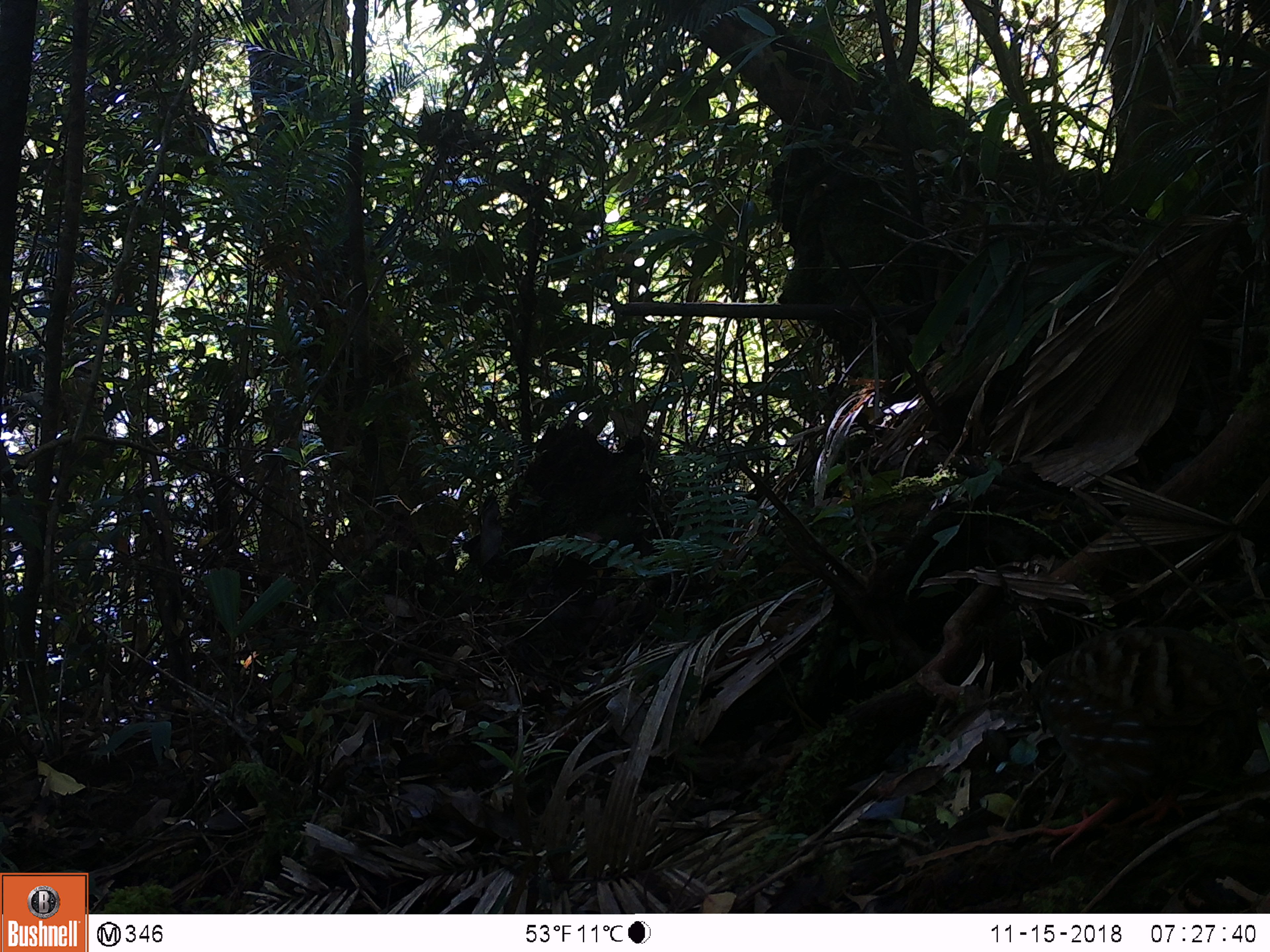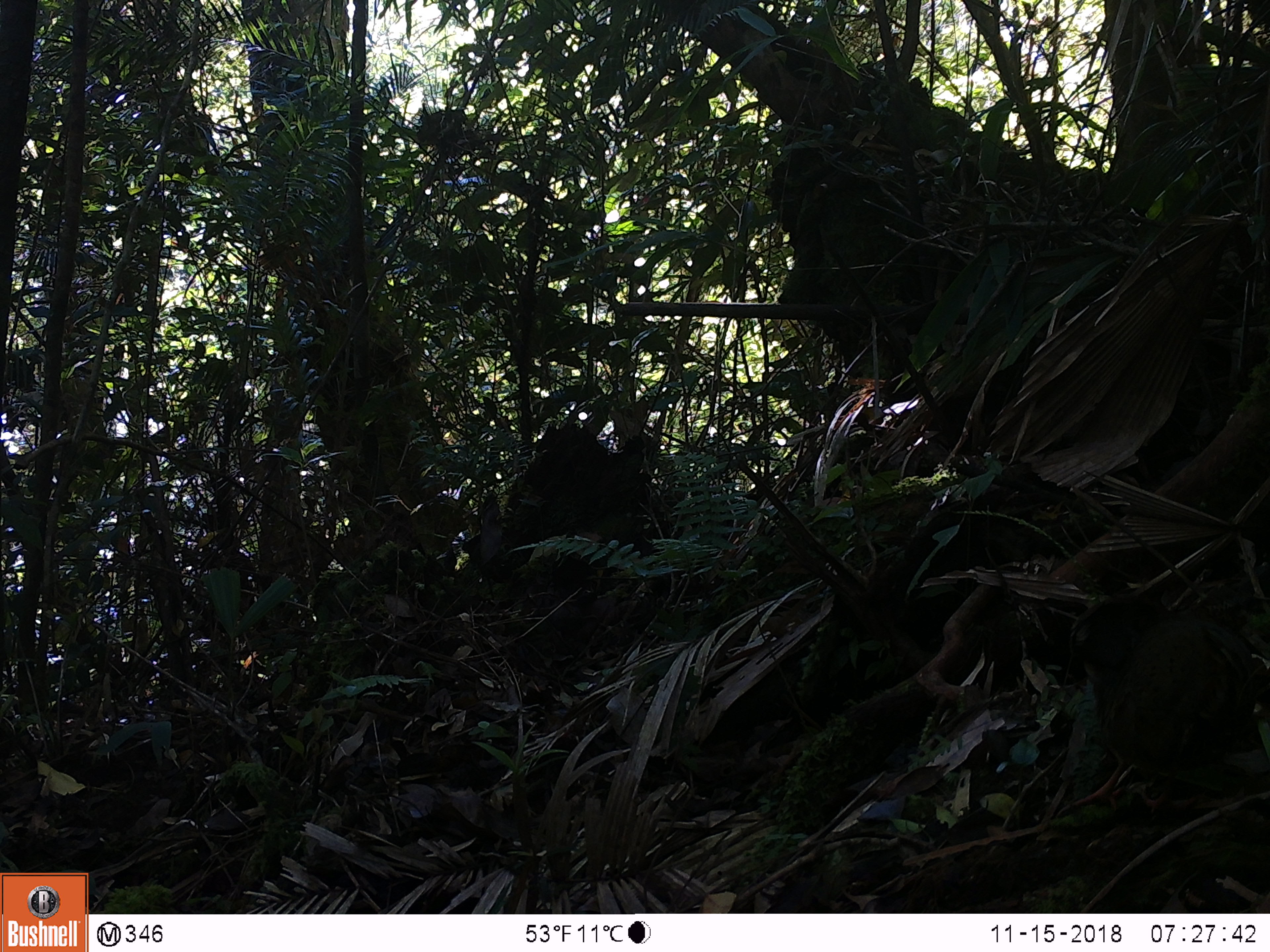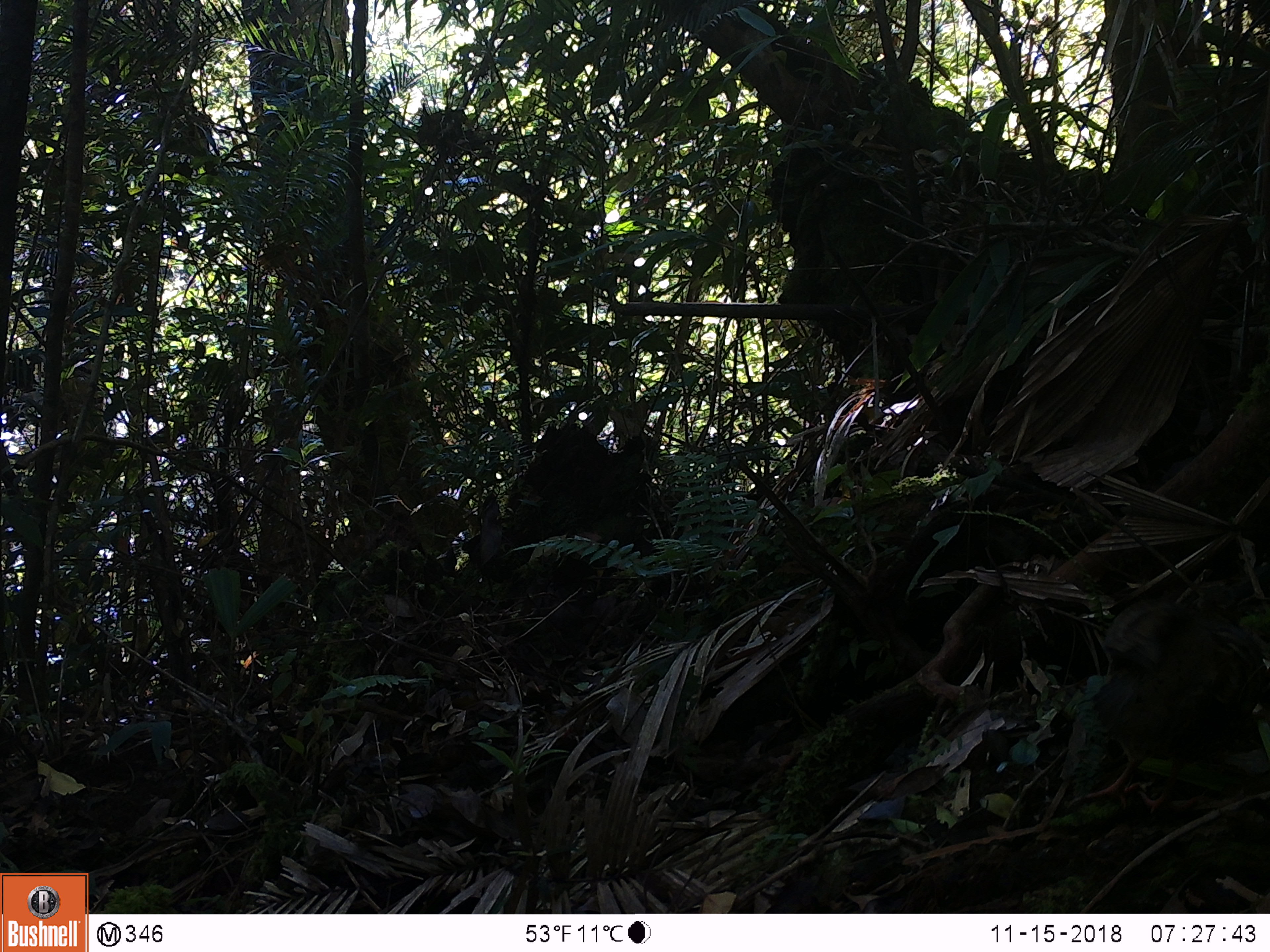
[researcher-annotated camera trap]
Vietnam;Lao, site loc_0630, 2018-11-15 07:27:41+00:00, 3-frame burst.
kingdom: Animalia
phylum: Chordata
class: Aves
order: Galliformes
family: Phasianidae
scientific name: Phasianidae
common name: partridge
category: unidentified partridge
Unidentified partridge (partridge) (Phasianidae). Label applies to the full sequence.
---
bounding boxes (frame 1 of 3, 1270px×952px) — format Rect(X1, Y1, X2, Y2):
unidentified partridge: Rect(1026, 624, 1262, 867)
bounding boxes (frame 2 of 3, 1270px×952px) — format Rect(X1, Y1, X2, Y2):
unidentified partridge: Rect(1059, 592, 1270, 813)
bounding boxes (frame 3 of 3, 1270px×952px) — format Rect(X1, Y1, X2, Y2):
unidentified partridge: Rect(1064, 592, 1269, 816)